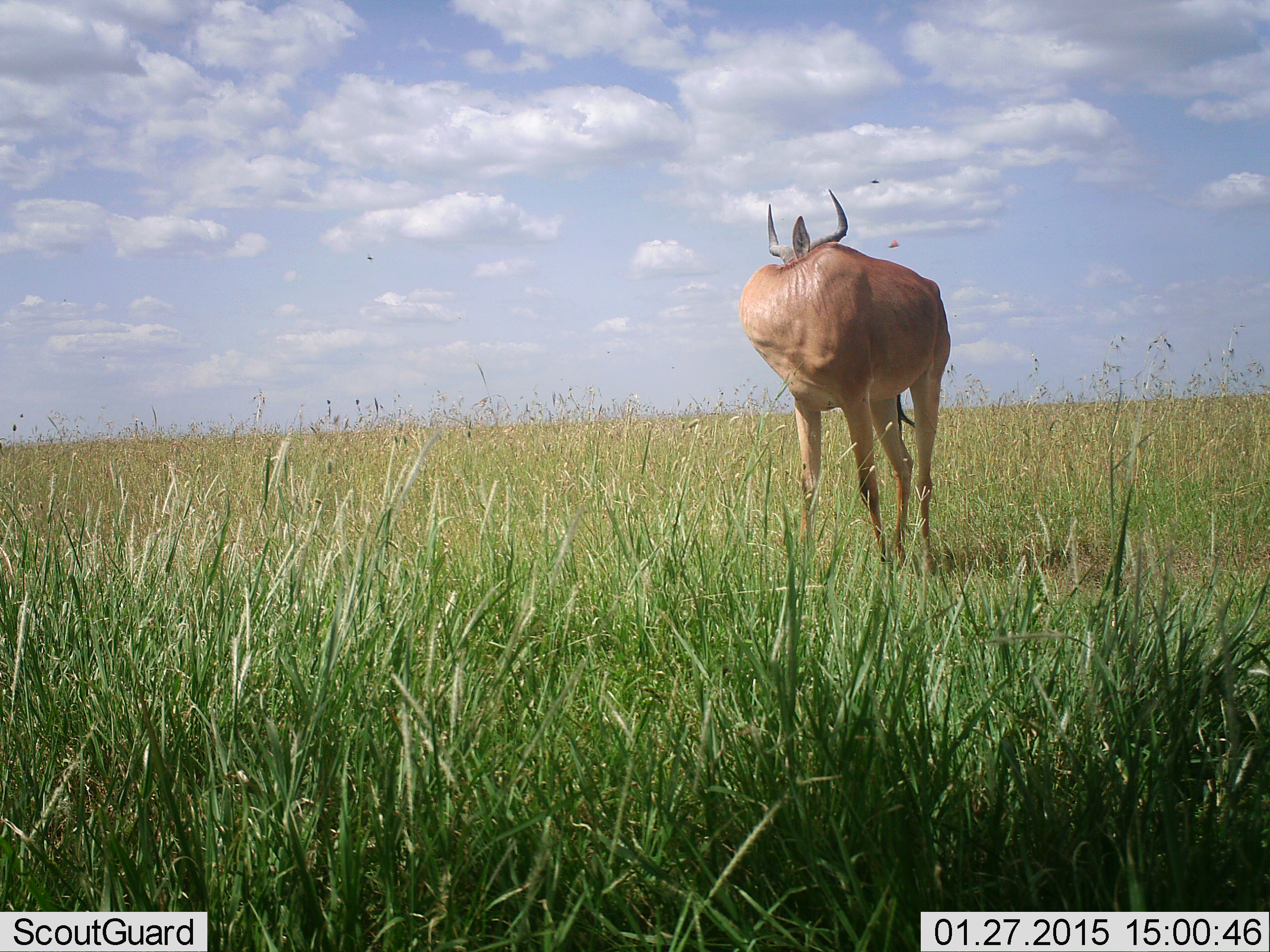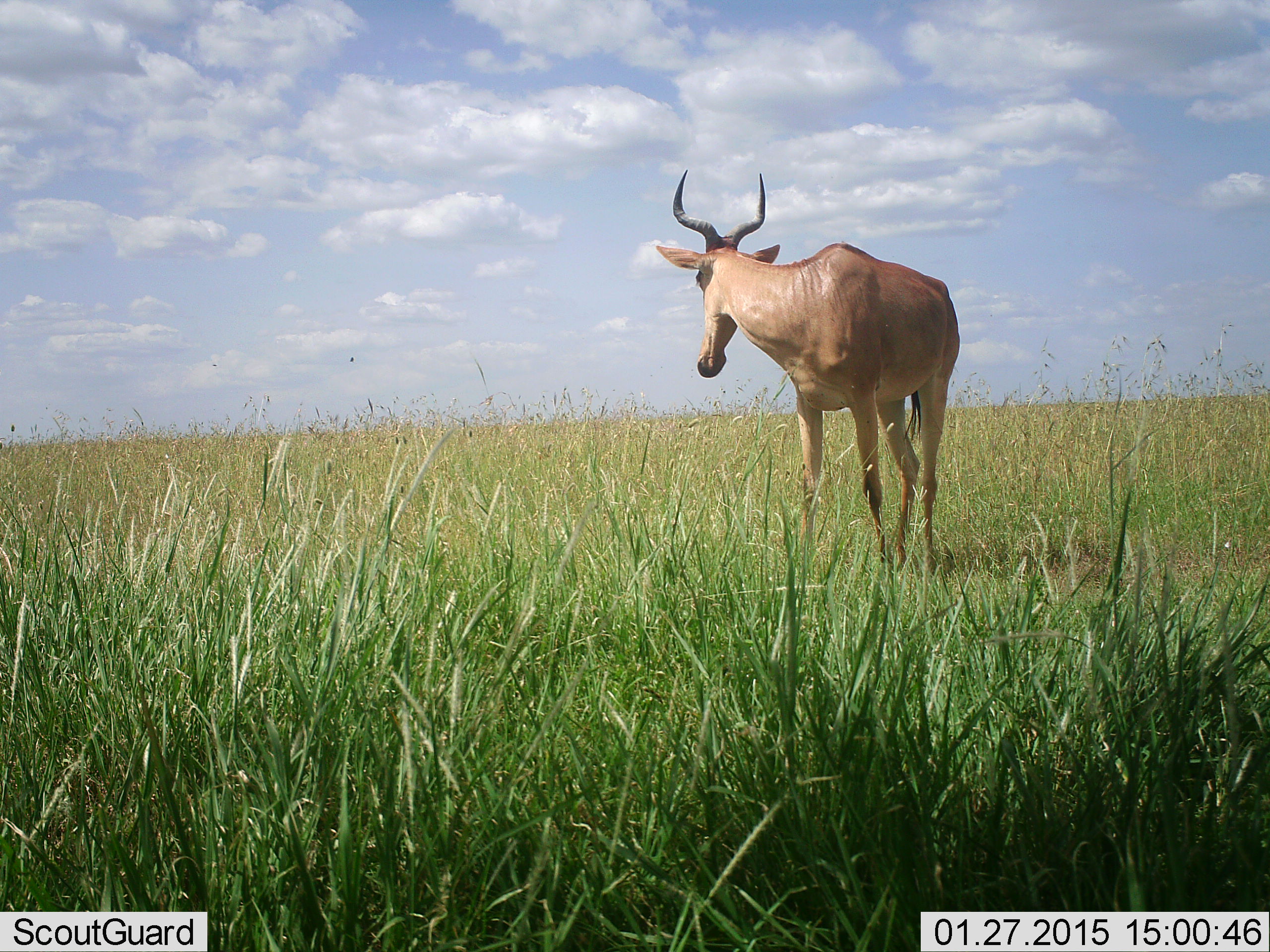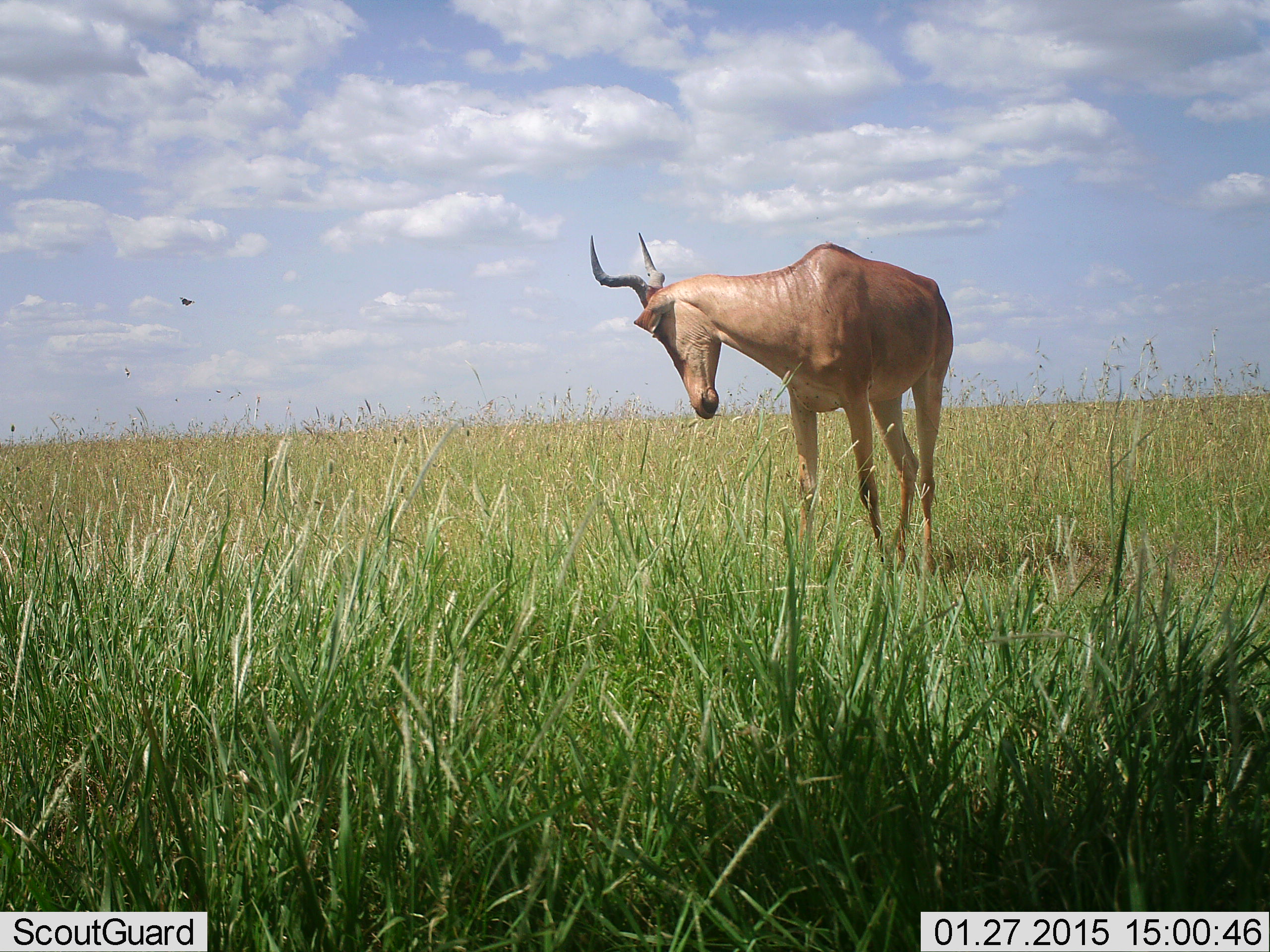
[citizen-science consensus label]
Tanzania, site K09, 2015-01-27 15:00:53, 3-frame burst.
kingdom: Animalia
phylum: Chordata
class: Mammalia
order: Artiodactyla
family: Bovidae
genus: Alcelaphus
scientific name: Alcelaphus buselaphus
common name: hartebeest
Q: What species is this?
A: Hartebeest (Alcelaphus buselaphus).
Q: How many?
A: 1.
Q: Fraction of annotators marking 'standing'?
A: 100%.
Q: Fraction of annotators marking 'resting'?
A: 0%.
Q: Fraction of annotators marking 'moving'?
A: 0%.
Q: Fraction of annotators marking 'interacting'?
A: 0%.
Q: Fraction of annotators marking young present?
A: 0%.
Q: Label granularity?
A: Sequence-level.